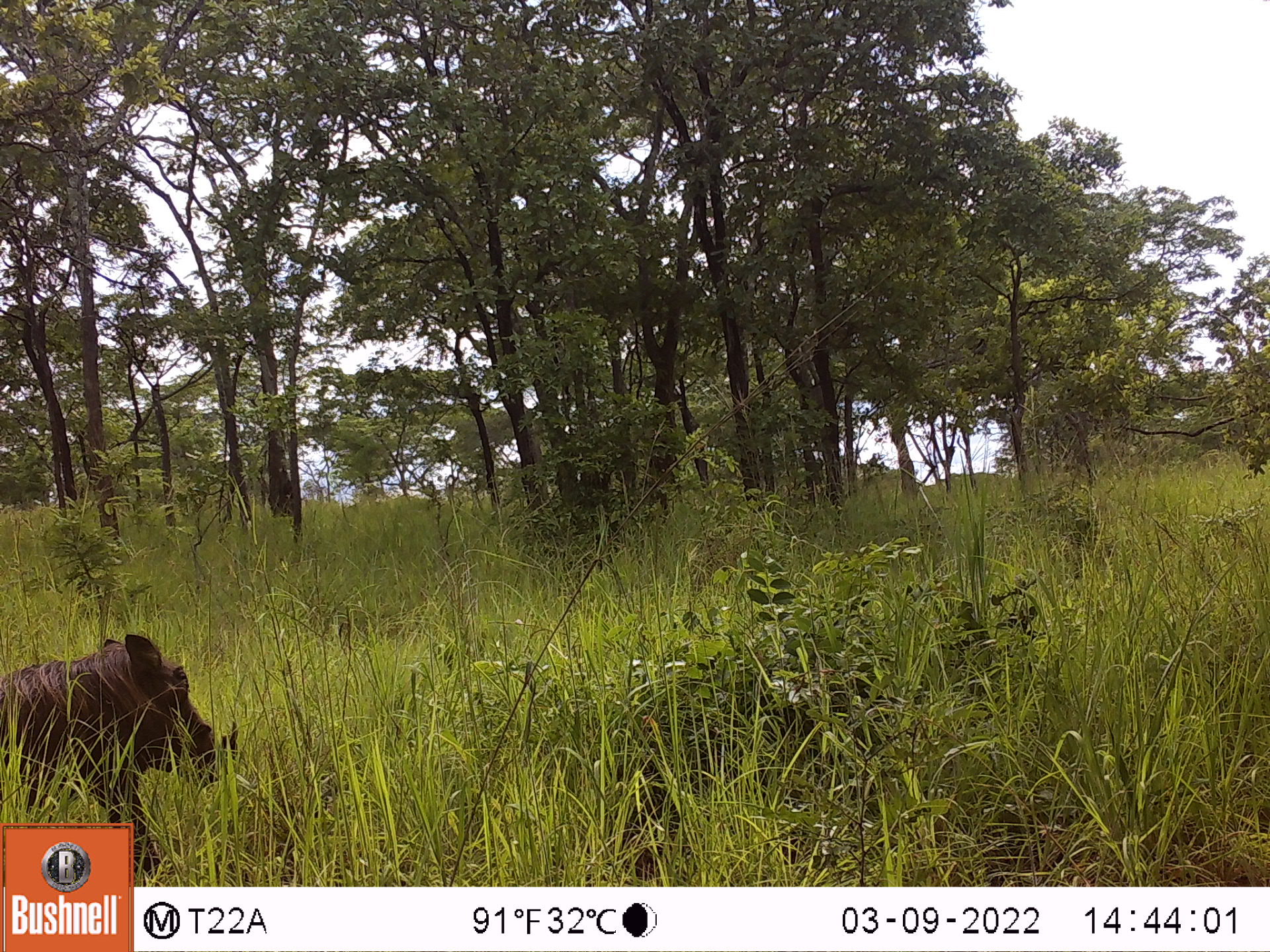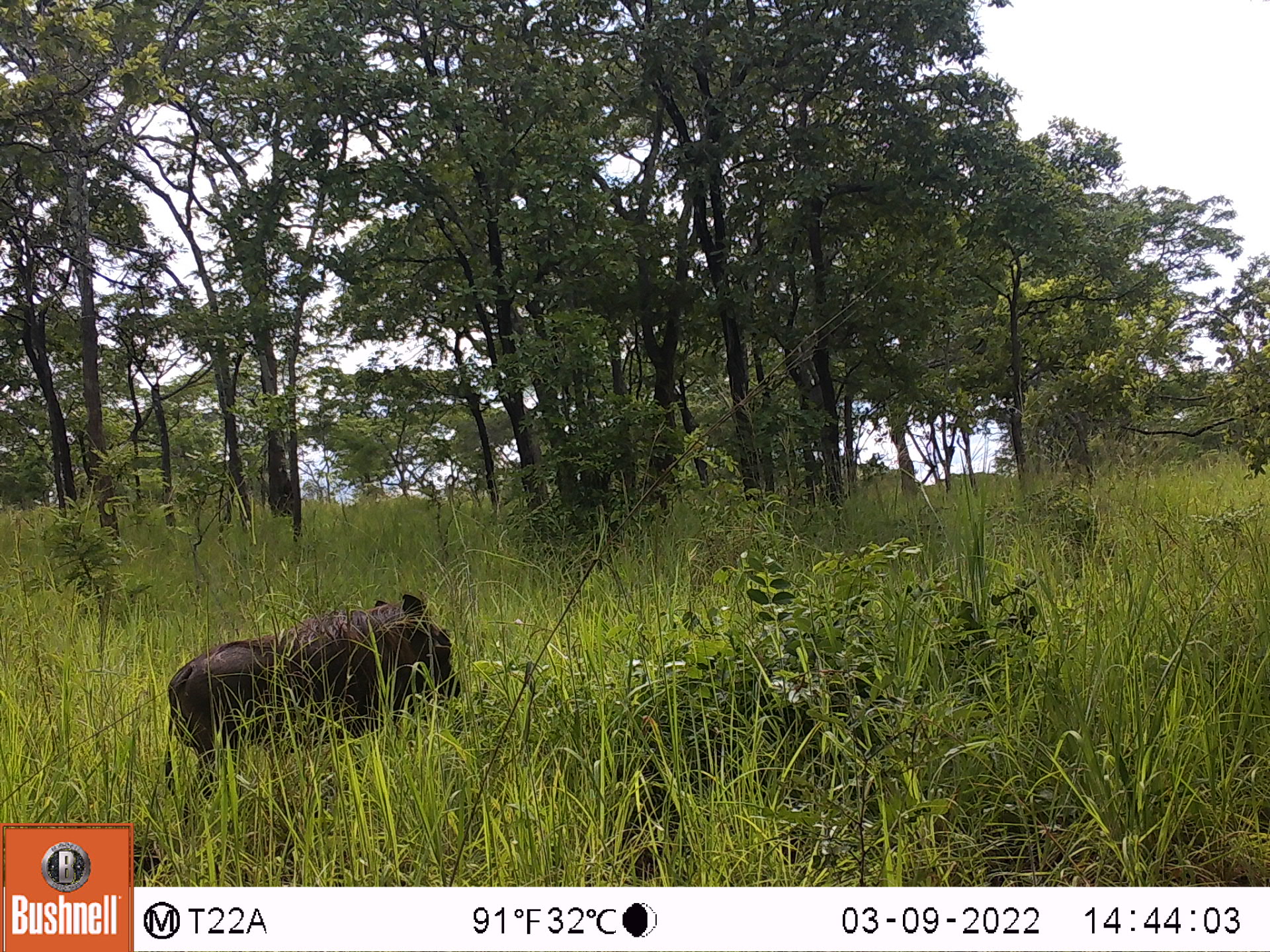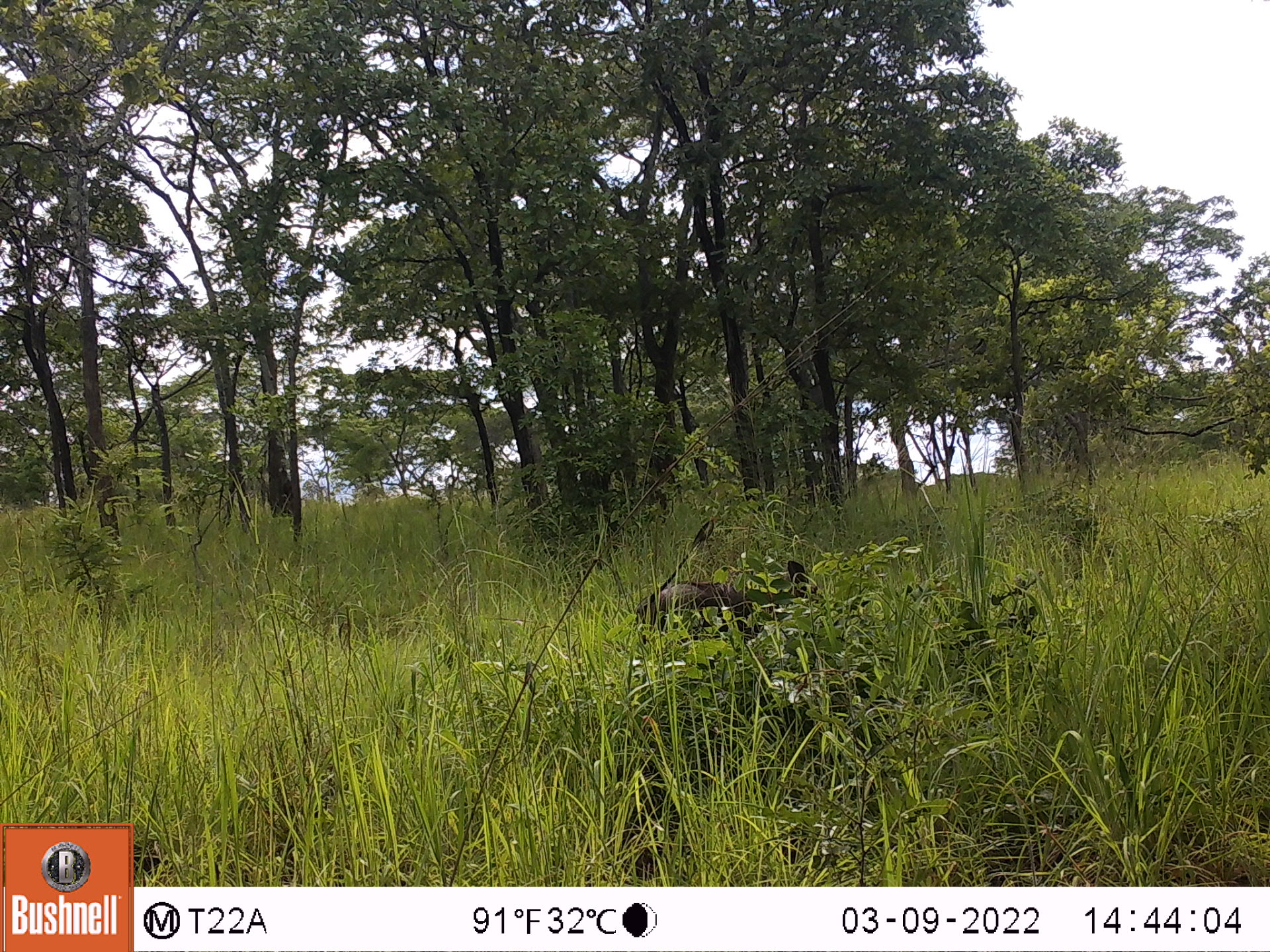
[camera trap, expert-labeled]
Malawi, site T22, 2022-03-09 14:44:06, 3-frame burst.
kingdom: Animalia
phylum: Chordata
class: Mammalia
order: Artiodactyla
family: Suidae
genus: Phacochoerus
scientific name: Phacochoerus africanus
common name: common warthog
Common warthog (Phacochoerus africanus), count 1.